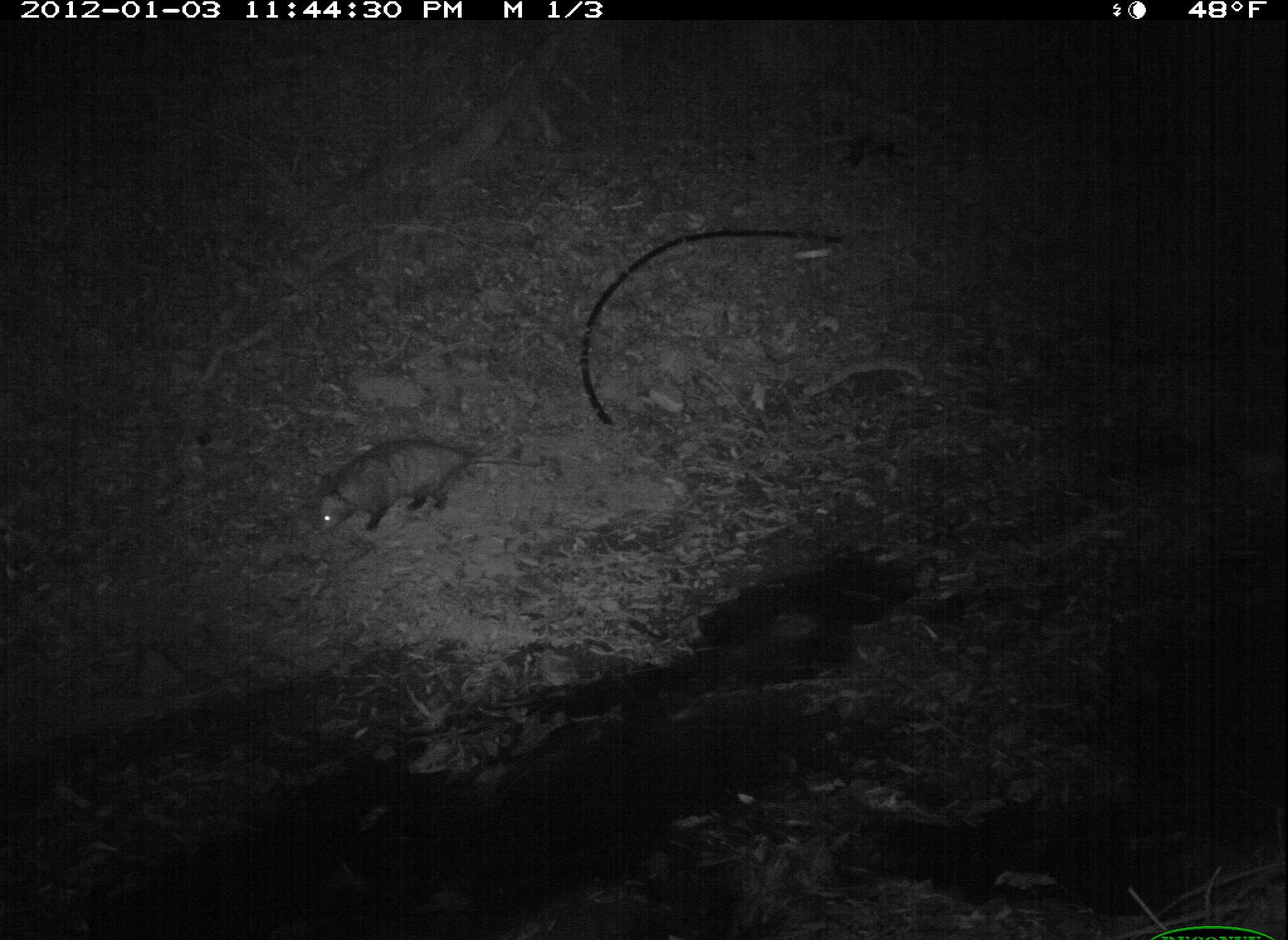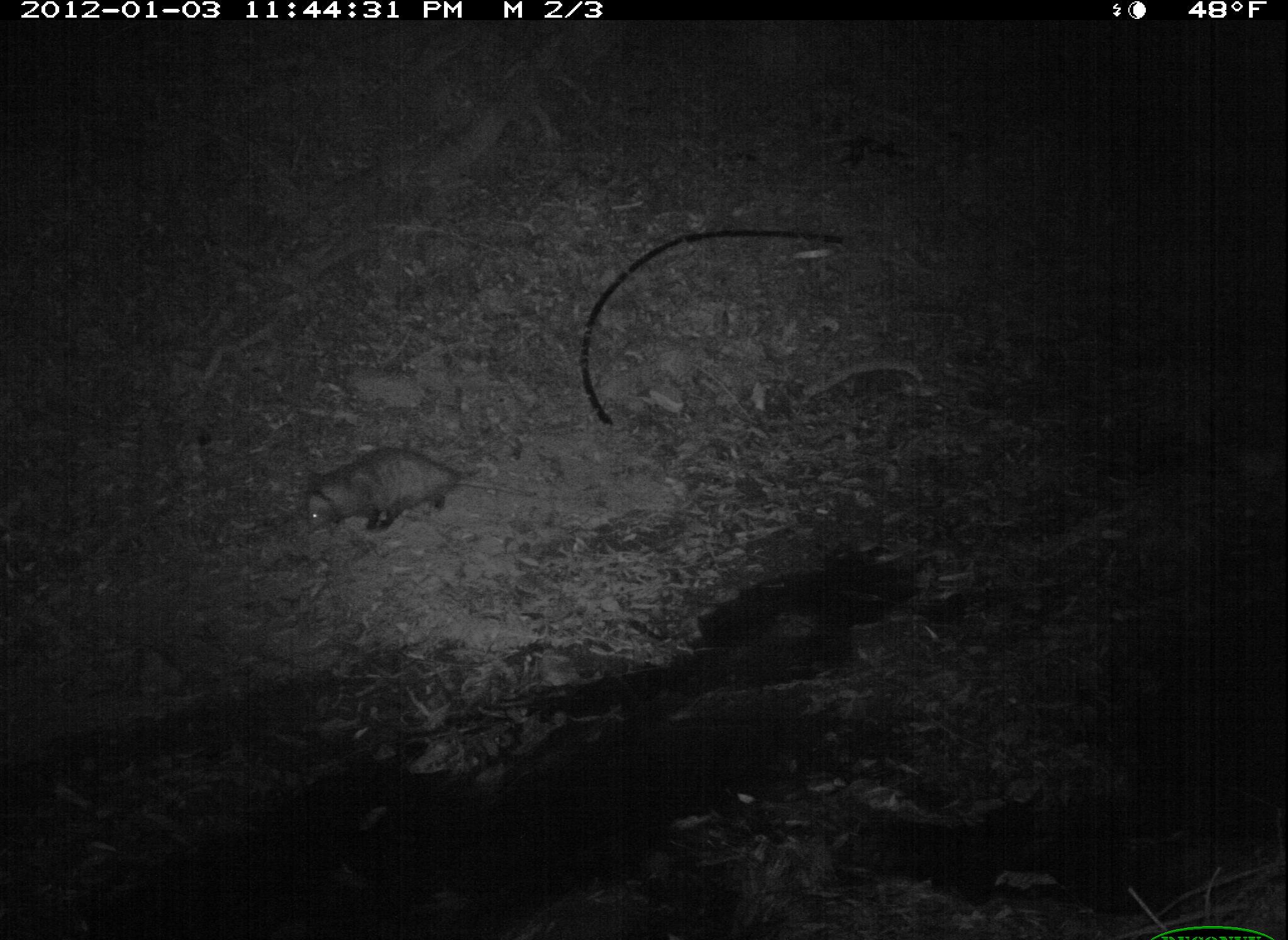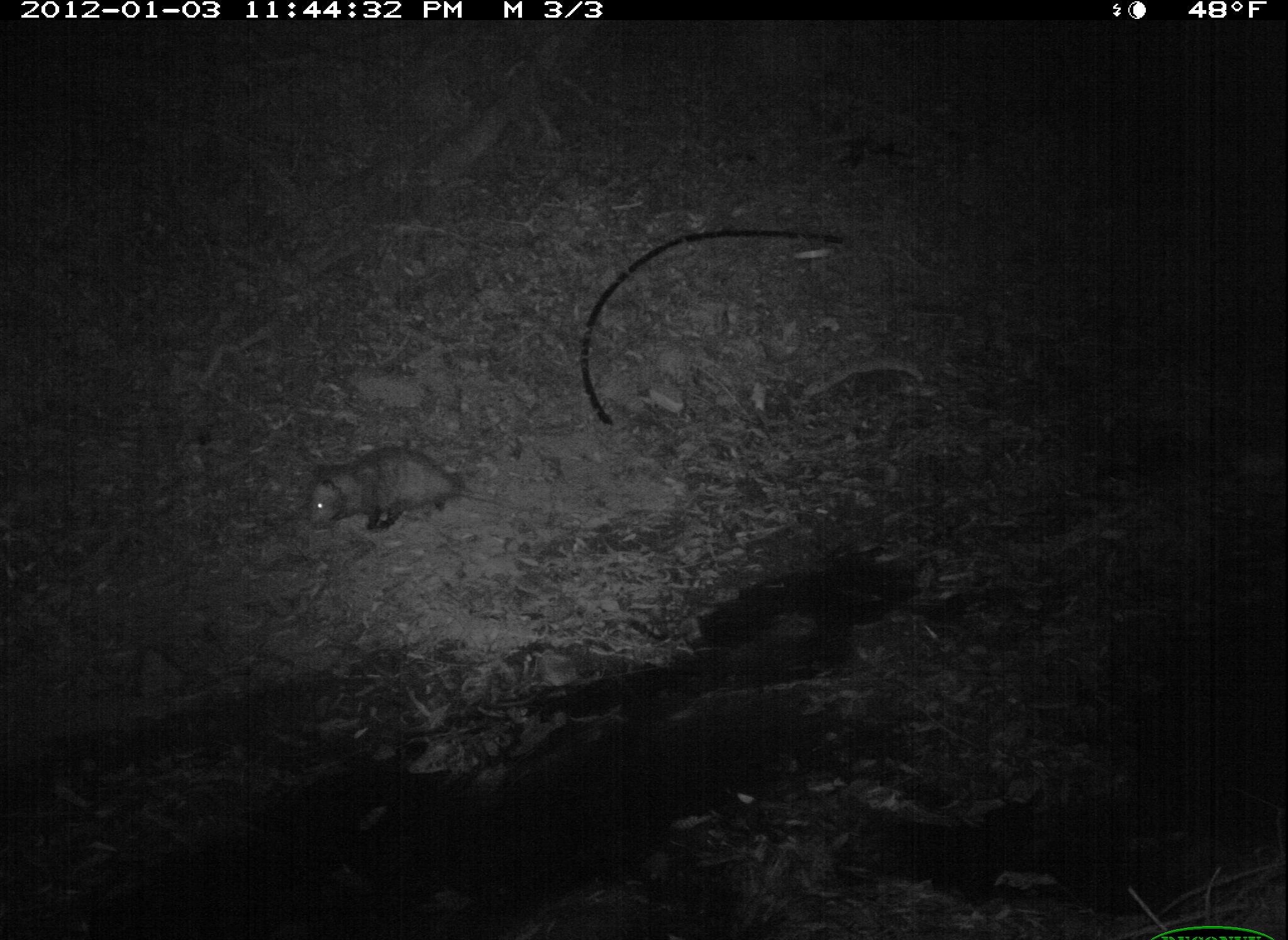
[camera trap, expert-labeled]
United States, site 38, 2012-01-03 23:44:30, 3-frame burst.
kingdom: Animalia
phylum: Chordata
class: Mammalia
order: Didelphimorphia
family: Didelphidae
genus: Didelphis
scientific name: Didelphis virginiana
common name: virginia opossum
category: opossum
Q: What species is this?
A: Opossum (virginia opossum) (Didelphis virginiana).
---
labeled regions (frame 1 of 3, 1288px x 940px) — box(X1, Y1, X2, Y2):
opossum: box(288, 420, 560, 541)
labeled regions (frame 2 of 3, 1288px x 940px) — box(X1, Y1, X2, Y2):
opossum: box(295, 440, 542, 540)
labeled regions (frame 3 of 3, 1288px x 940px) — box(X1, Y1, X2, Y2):
opossum: box(285, 438, 549, 557)